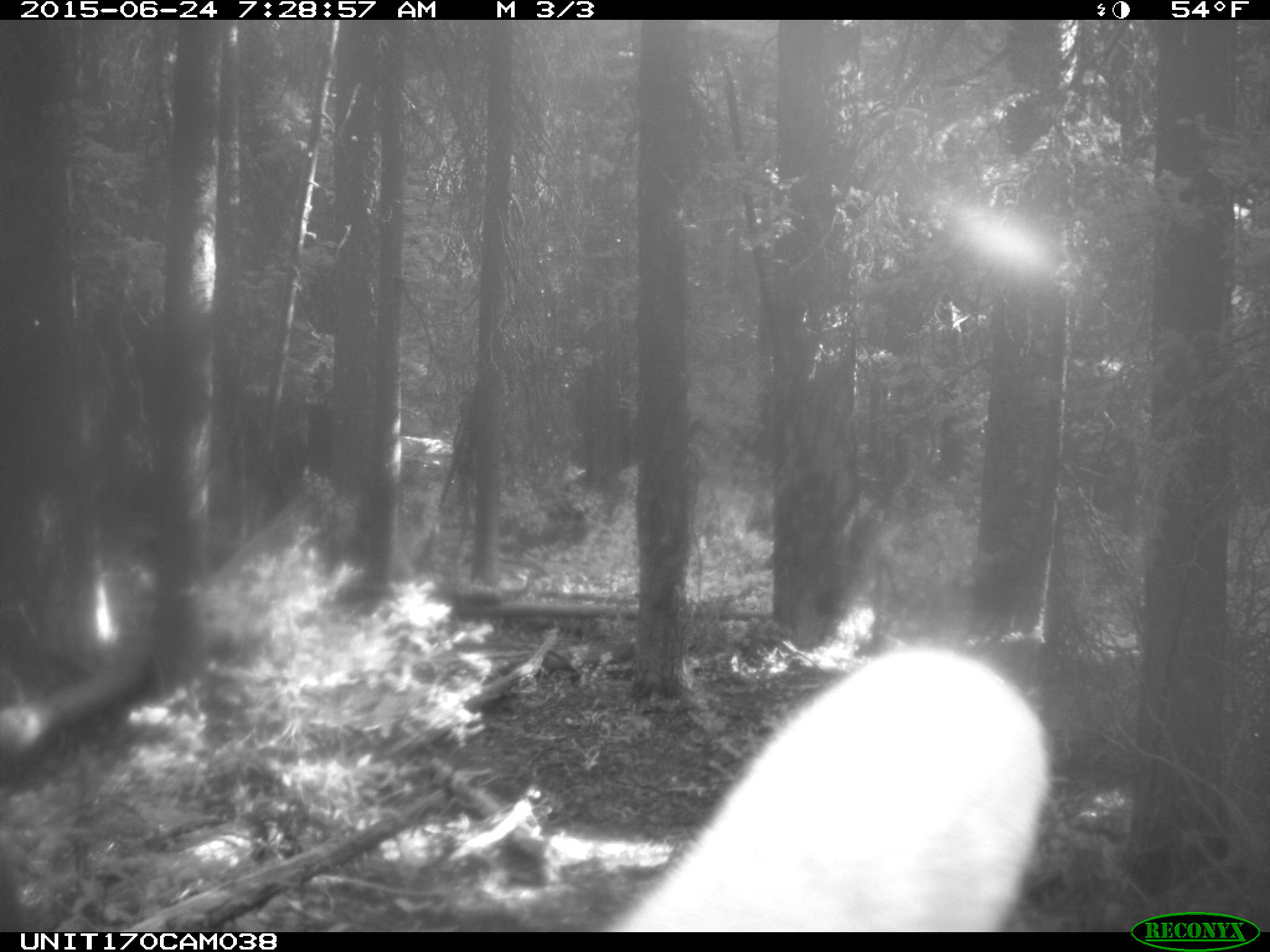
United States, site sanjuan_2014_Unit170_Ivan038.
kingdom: Animalia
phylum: Chordata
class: Mammalia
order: Artiodactyla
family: Cervidae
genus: Cervus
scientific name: Cervus elaphus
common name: red deer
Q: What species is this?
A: Cervus elaphus (red deer).